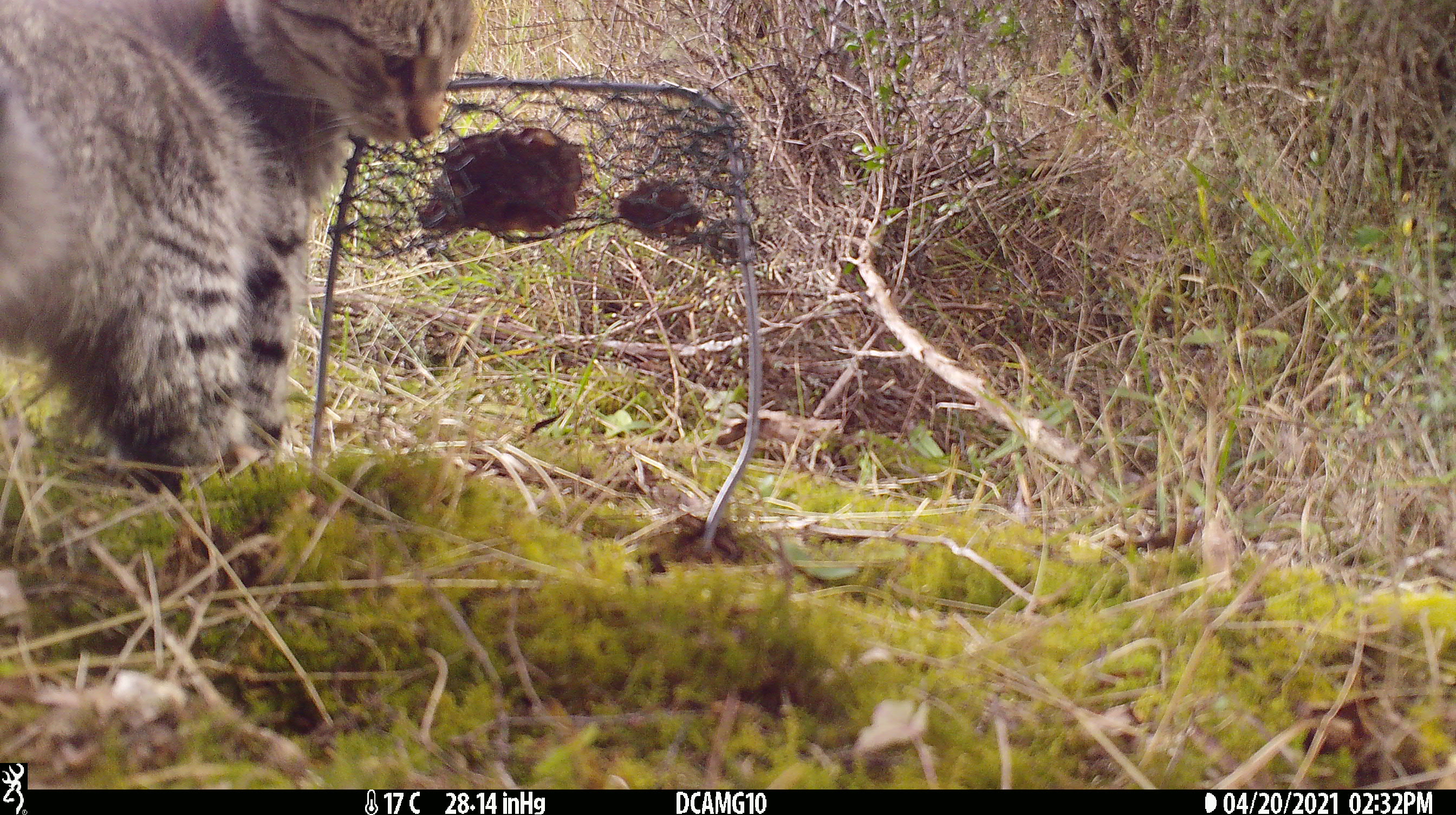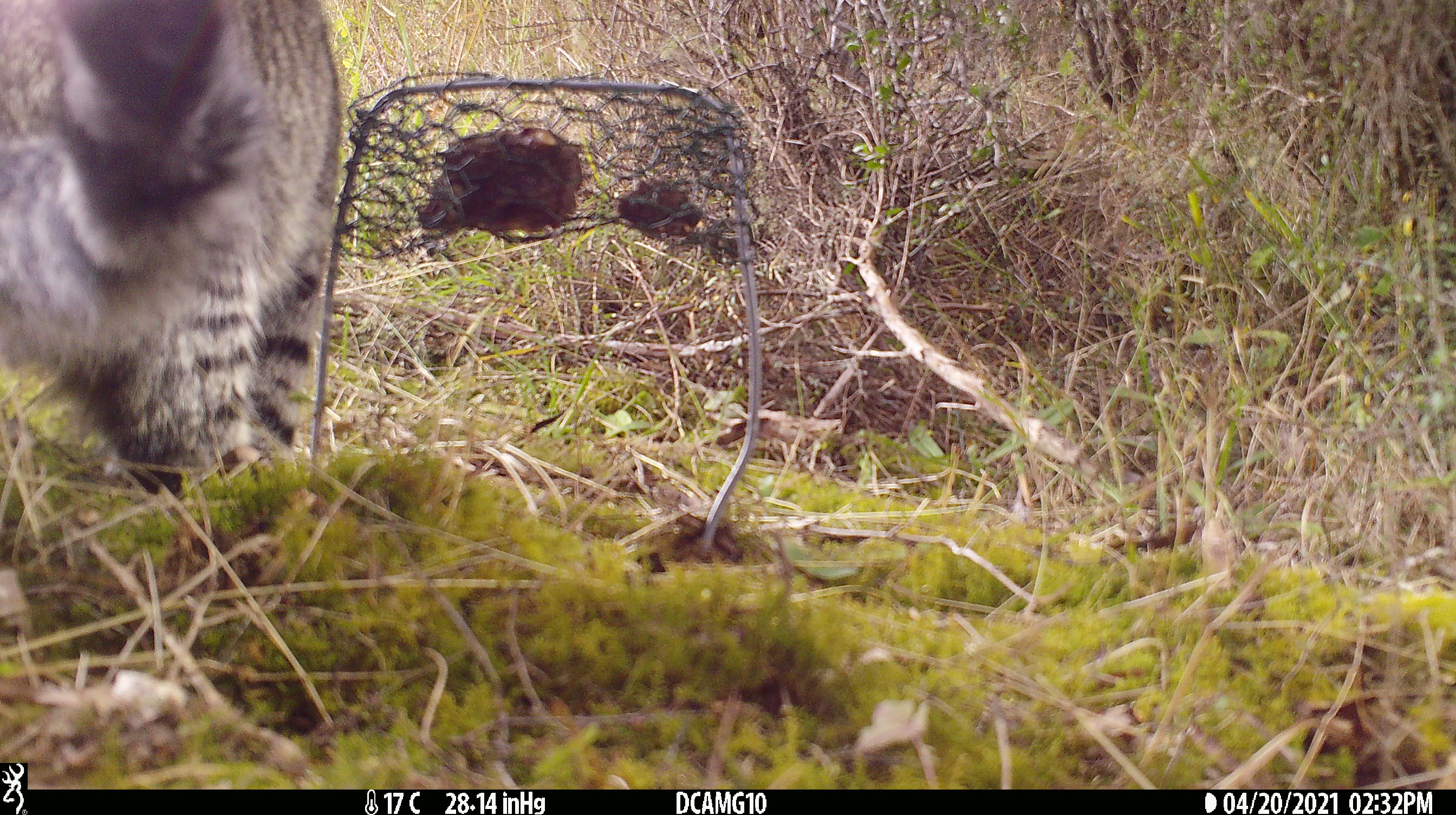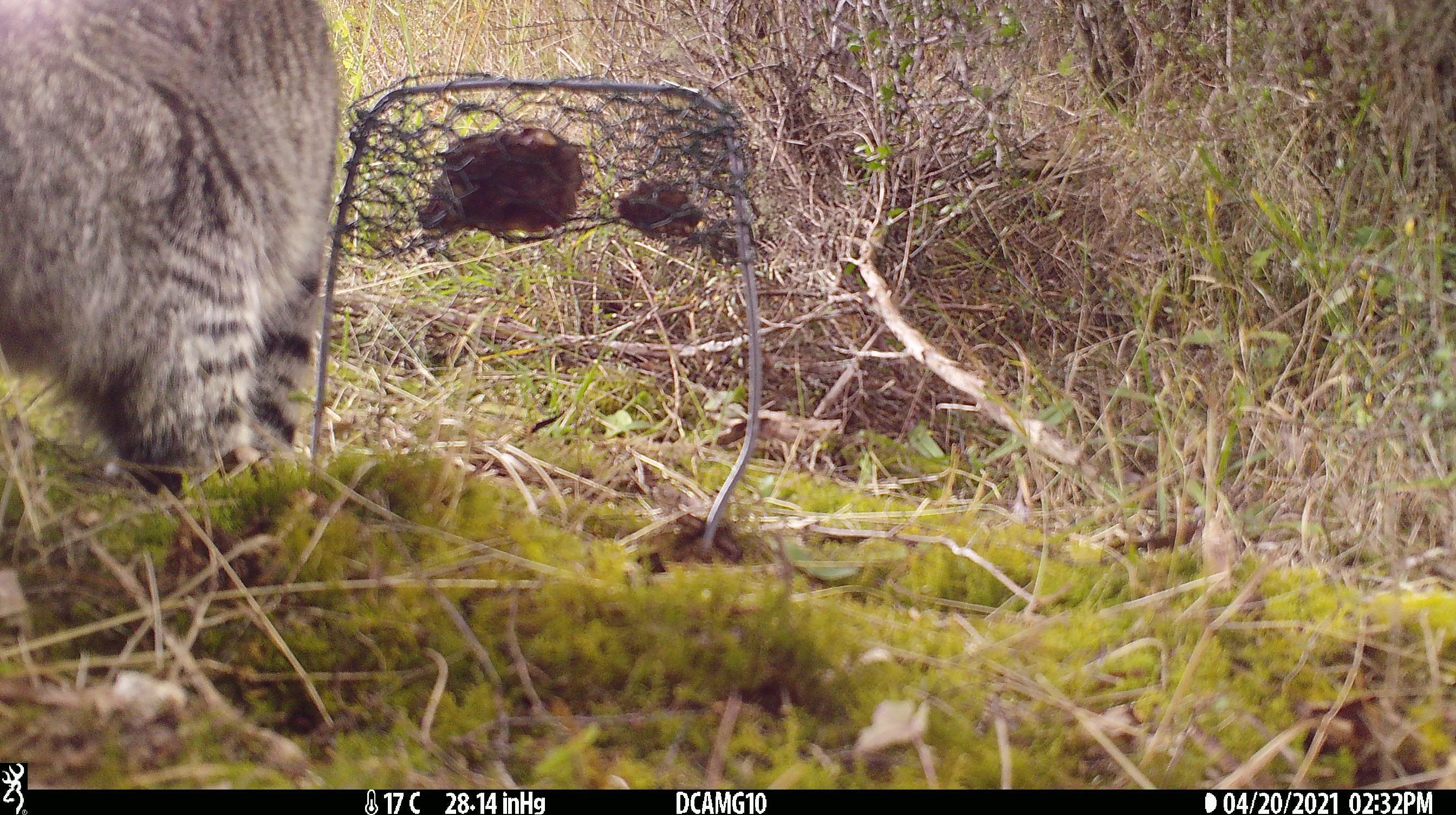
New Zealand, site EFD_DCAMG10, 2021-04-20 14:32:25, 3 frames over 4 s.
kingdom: Animalia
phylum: Chordata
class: Mammalia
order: Carnivora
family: Felidae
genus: Felis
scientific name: Felis catus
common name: domestic cat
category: cat